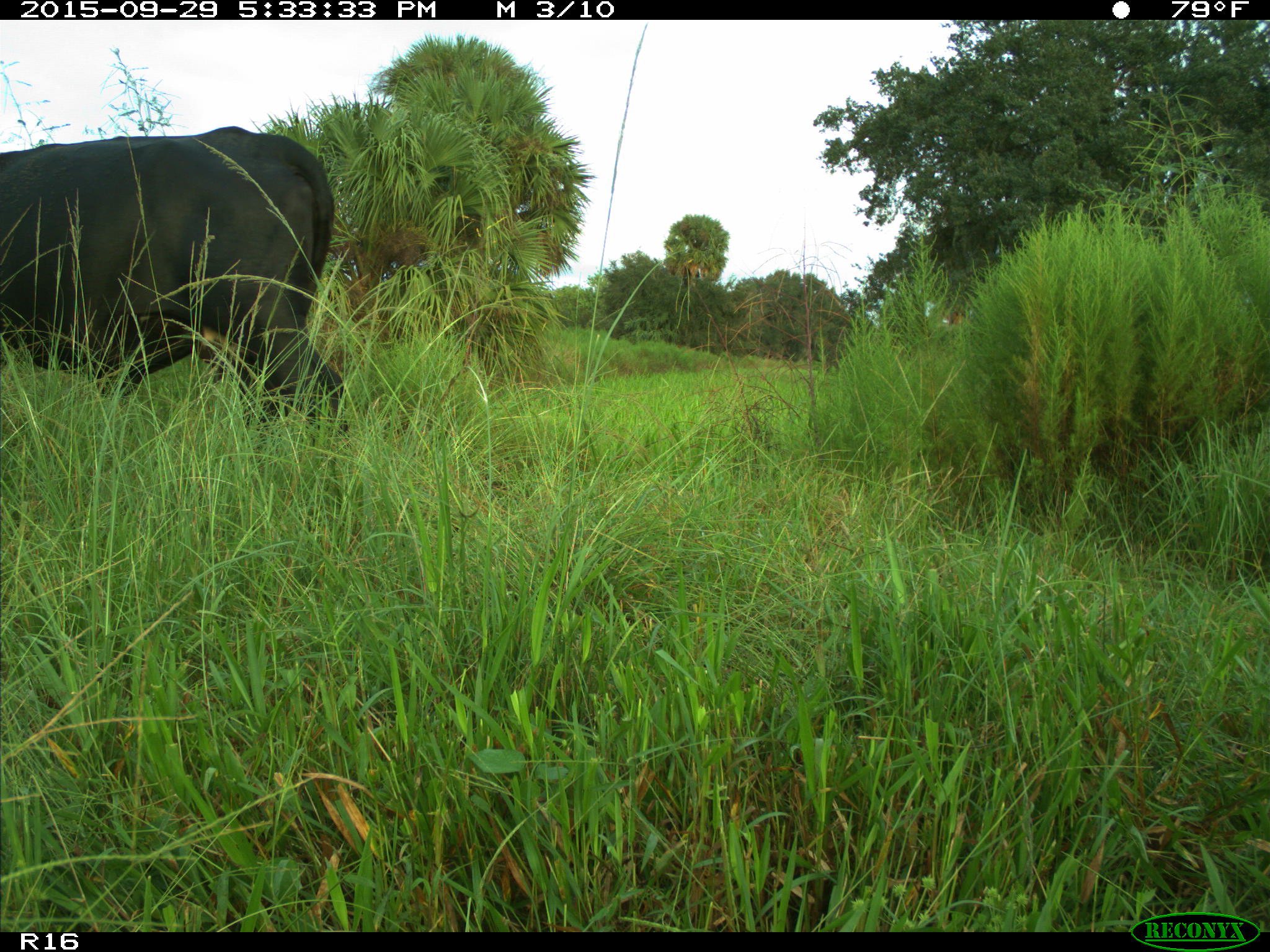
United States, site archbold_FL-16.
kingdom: Animalia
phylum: Chordata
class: Mammalia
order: Artiodactyla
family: Bovidae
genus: Bos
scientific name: Bos taurus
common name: domestic cow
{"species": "Bos taurus (domestic cow)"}